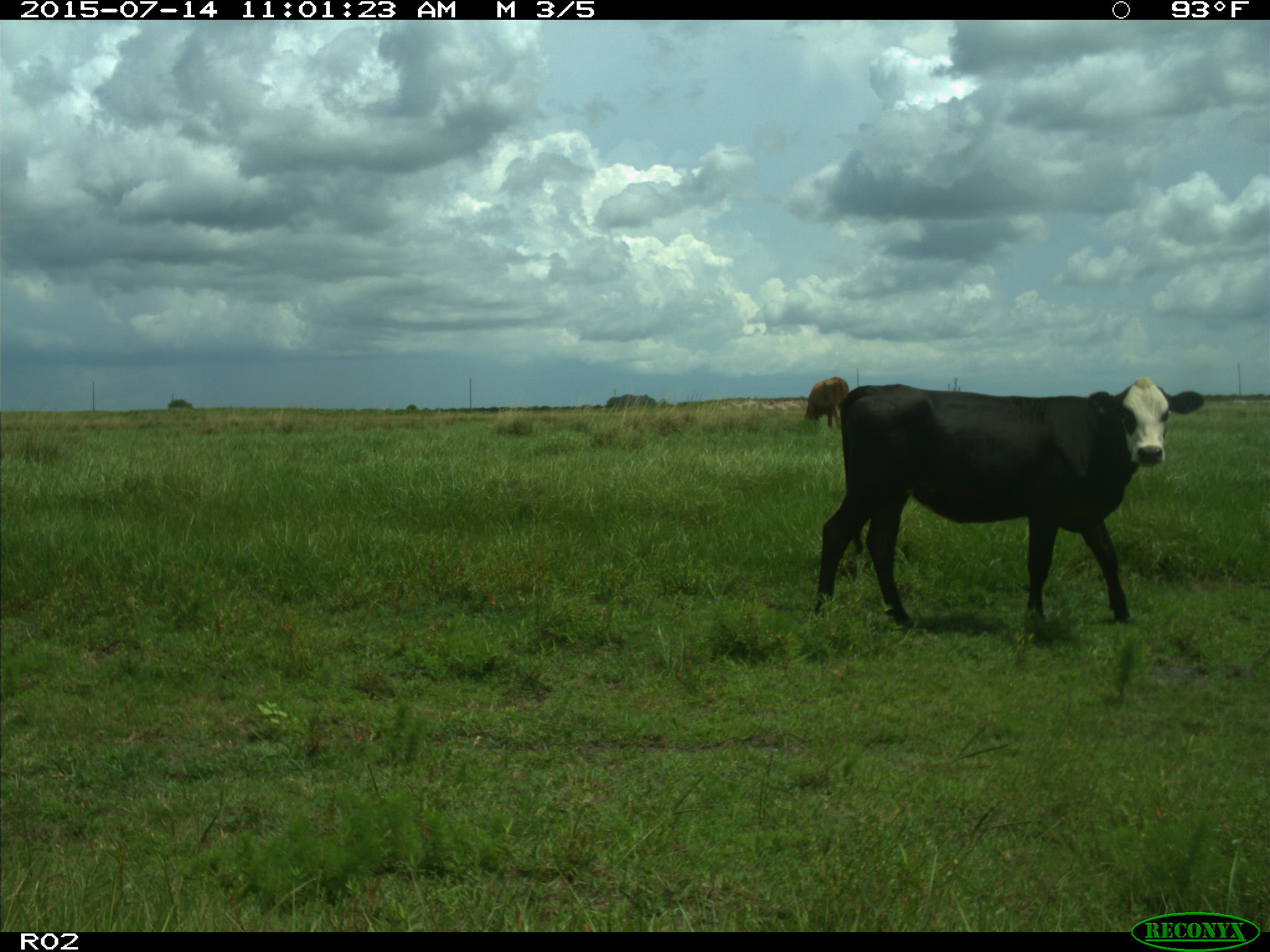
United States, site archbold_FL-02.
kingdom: Animalia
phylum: Chordata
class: Mammalia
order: Artiodactyla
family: Bovidae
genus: Bos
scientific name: Bos taurus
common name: domestic cow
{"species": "Bos taurus (domestic cow)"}